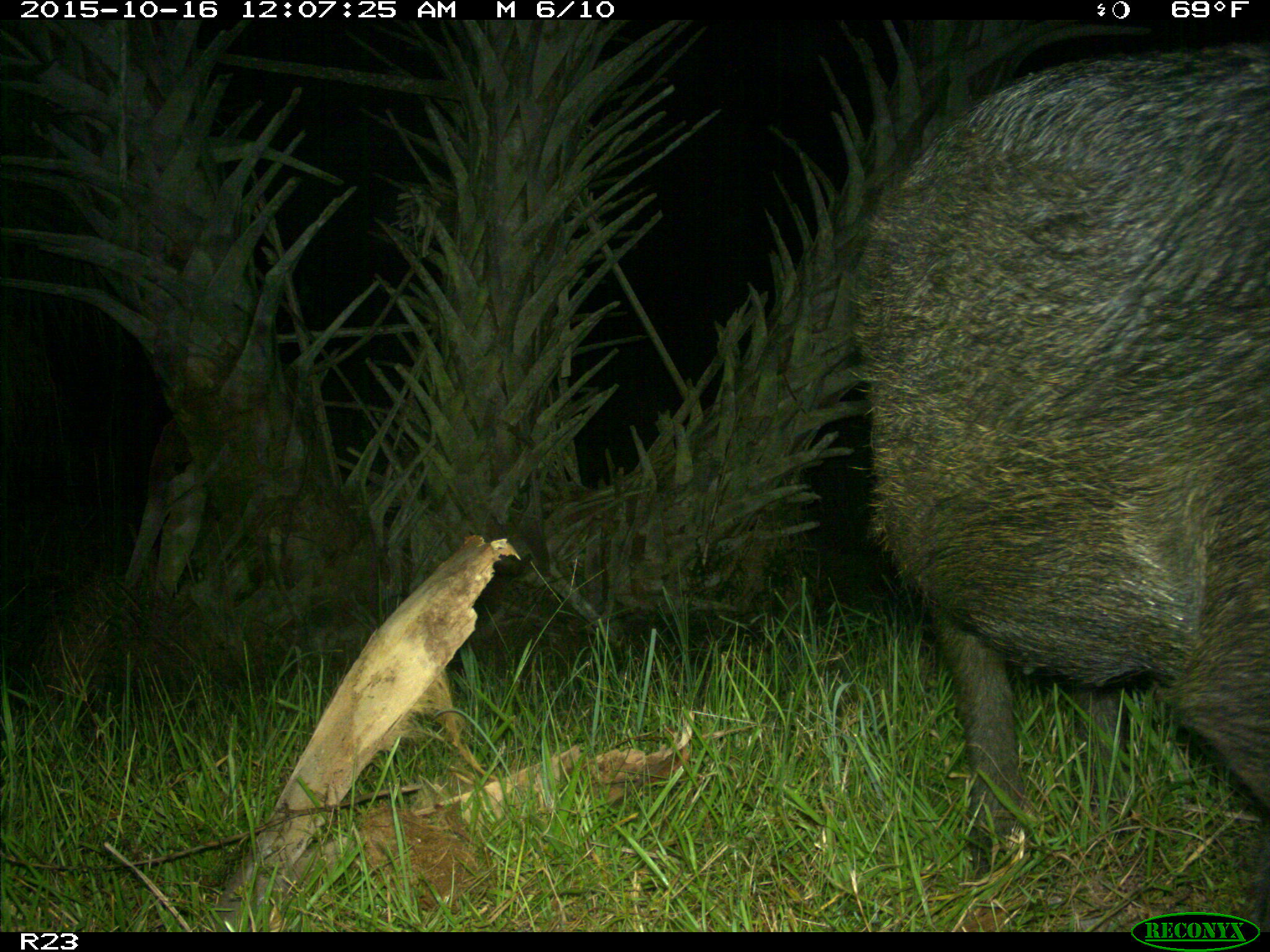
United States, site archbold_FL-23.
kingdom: Animalia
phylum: Chordata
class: Mammalia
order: Artiodactyla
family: Suidae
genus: Sus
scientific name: Sus scrofa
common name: wild boar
Sus scrofa (wild boar).